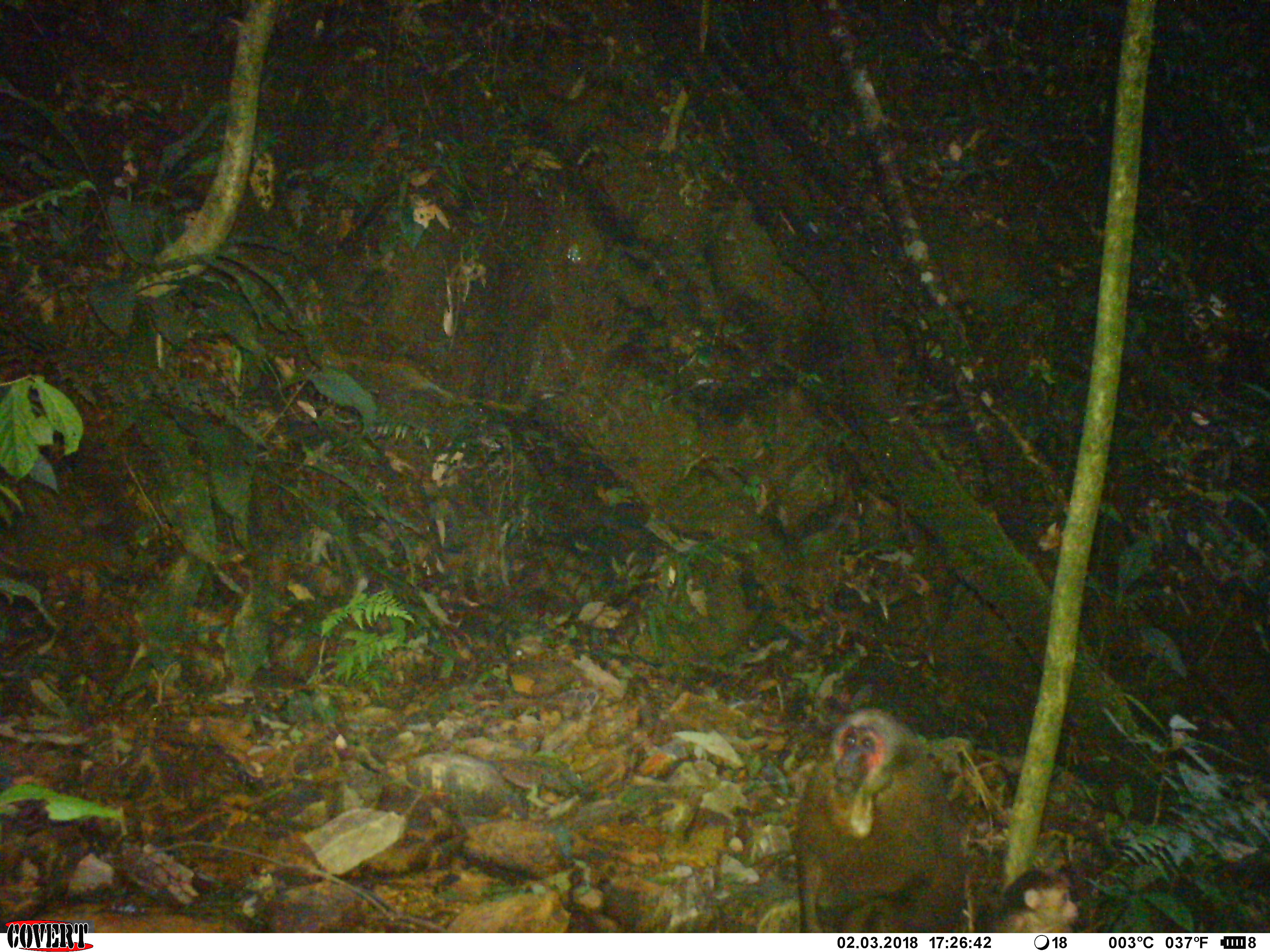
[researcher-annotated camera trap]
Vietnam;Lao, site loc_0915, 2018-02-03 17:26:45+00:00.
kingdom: Animalia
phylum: Chordata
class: Mammalia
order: Primates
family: Cercopithecidae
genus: Macaca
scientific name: Macaca arctoides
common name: stump-tailed macaque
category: stump tailed macaque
Stump tailed macaque (stump-tailed macaque) (Macaca arctoides). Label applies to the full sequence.